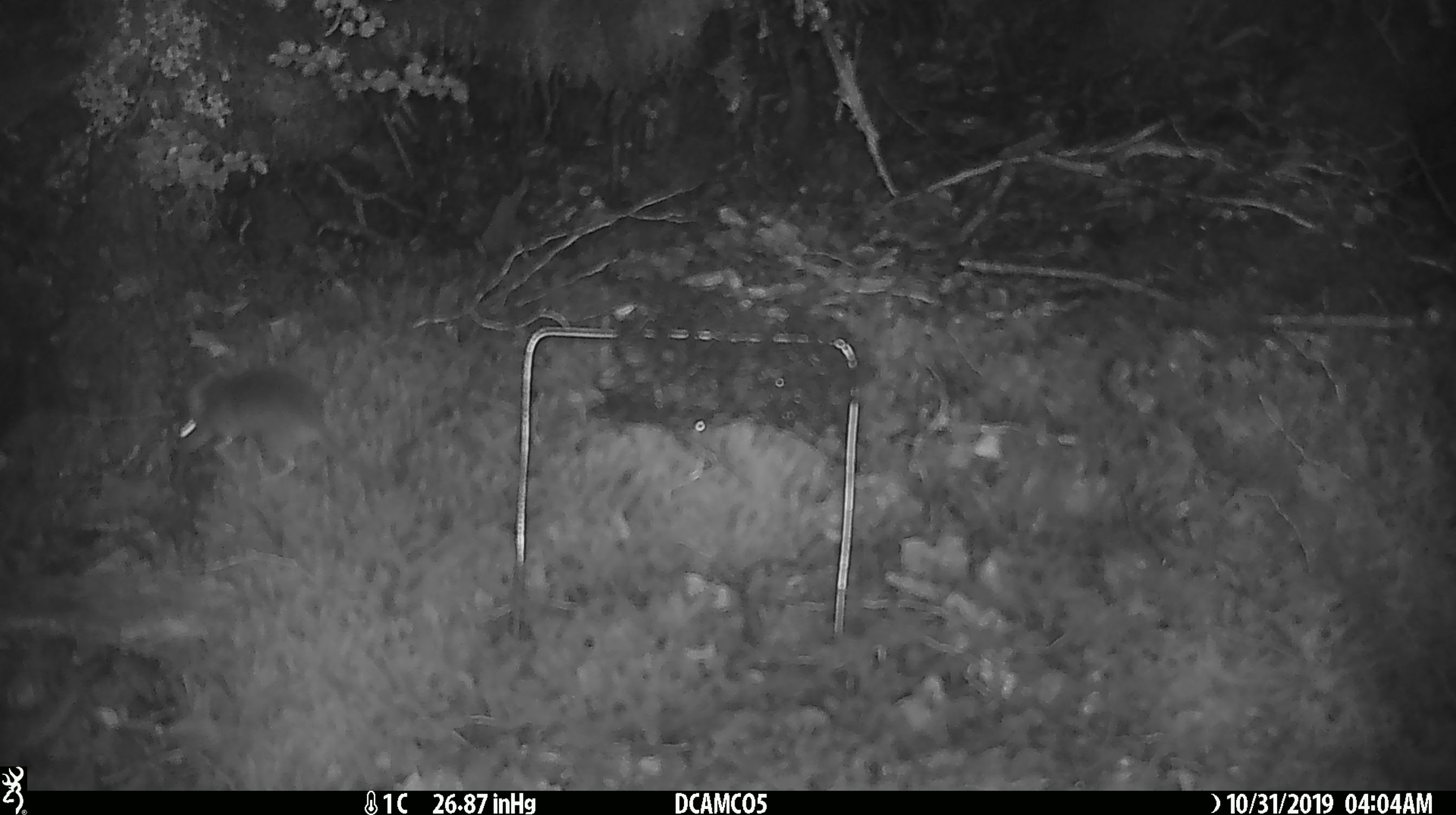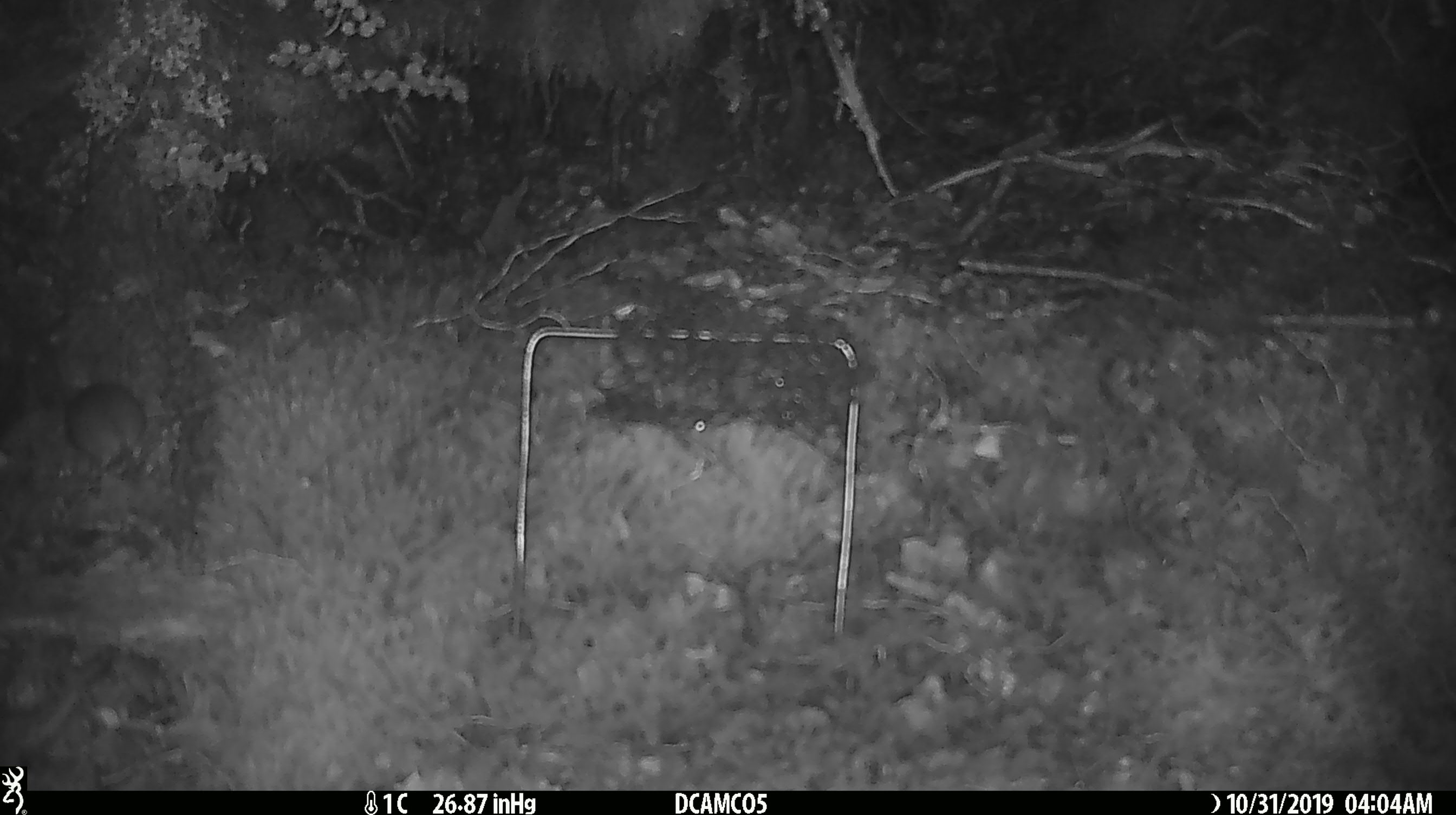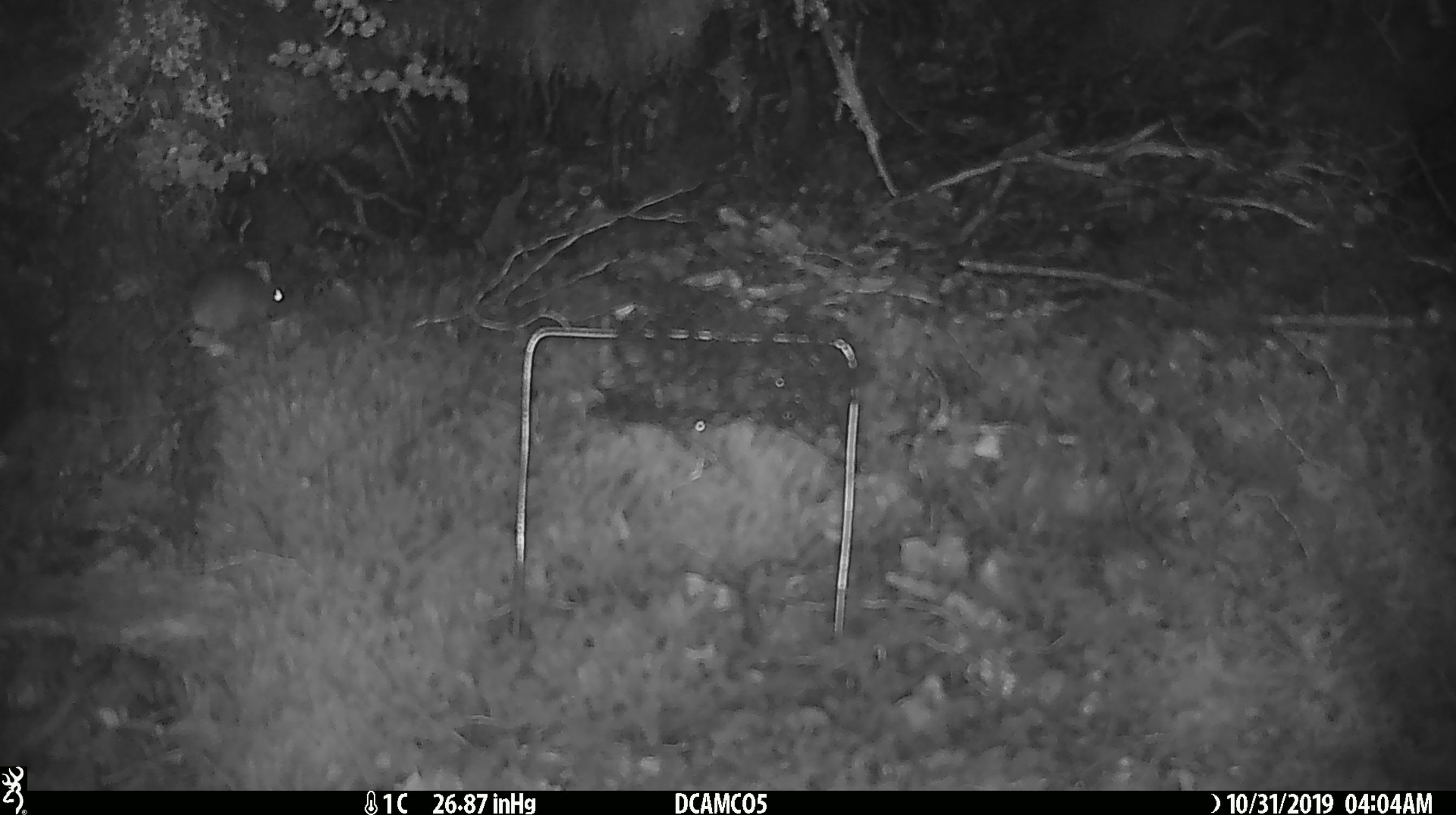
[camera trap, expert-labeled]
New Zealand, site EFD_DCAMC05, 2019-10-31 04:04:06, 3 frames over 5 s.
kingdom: Animalia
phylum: Chordata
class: Mammalia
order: Rodentia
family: Muridae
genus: Mus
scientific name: Mus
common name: mouse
Mouse (Mus).